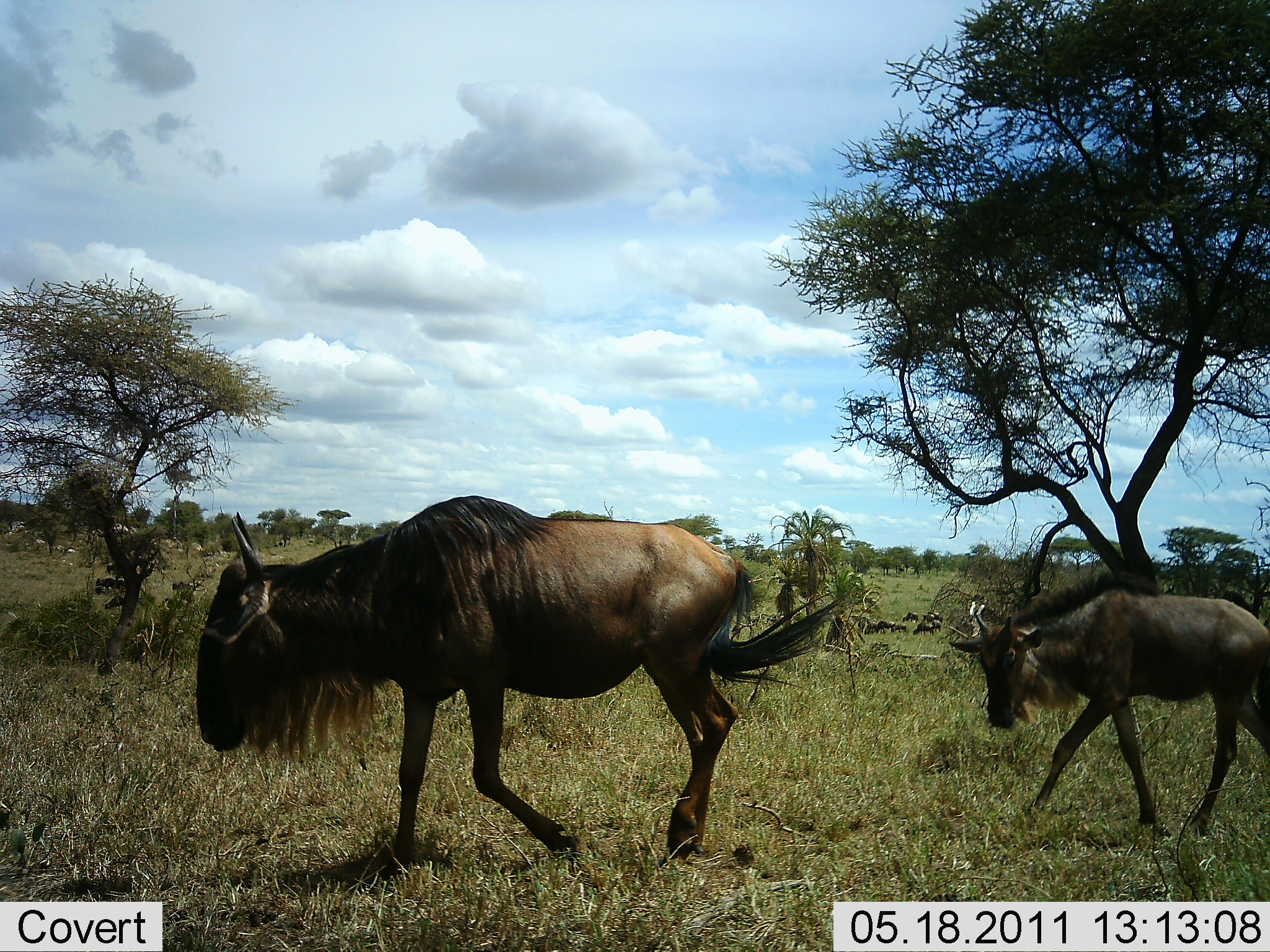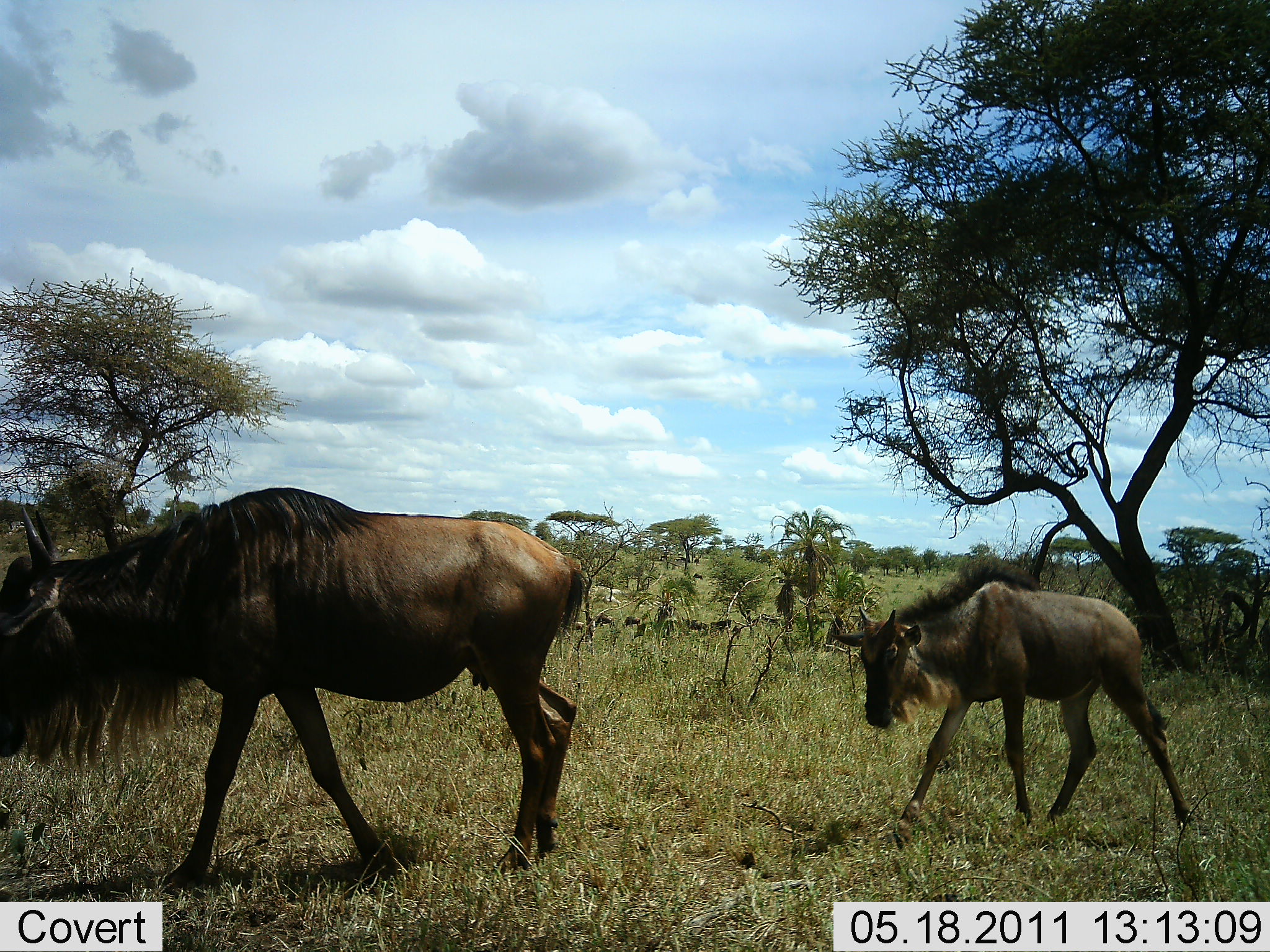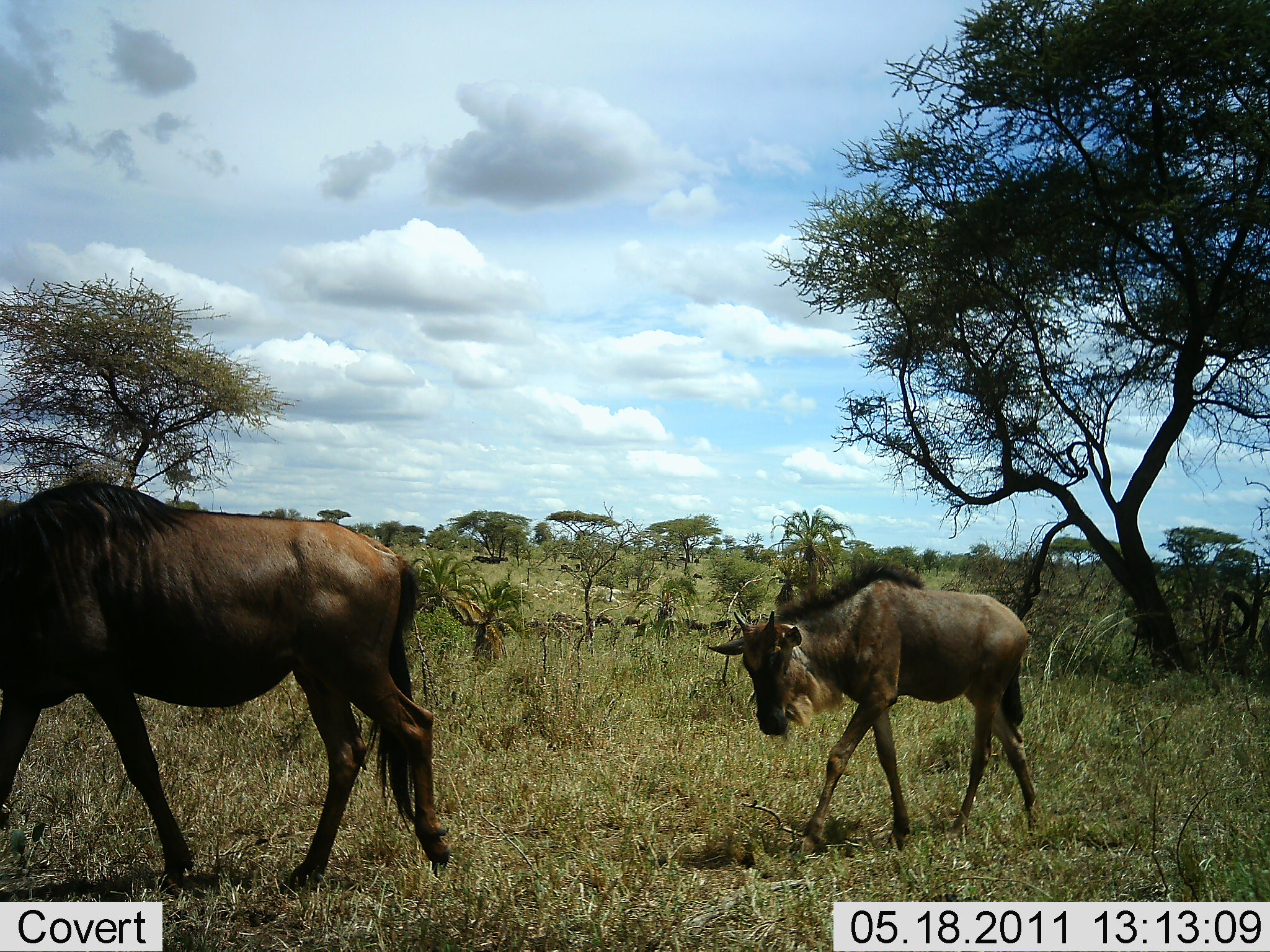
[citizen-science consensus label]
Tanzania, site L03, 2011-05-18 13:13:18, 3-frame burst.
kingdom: Animalia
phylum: Chordata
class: Mammalia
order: Artiodactyla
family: Bovidae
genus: Connochaetes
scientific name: Connochaetes taurinus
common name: blue wildebeest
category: wildebeest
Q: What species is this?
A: Wildebeest (blue wildebeest) (Connochaetes taurinus).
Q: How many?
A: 2.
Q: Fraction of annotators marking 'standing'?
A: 10%.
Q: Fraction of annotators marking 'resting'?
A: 0%.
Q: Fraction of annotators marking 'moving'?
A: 100%.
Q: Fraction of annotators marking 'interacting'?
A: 0%.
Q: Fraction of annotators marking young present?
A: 70%.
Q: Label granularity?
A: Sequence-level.